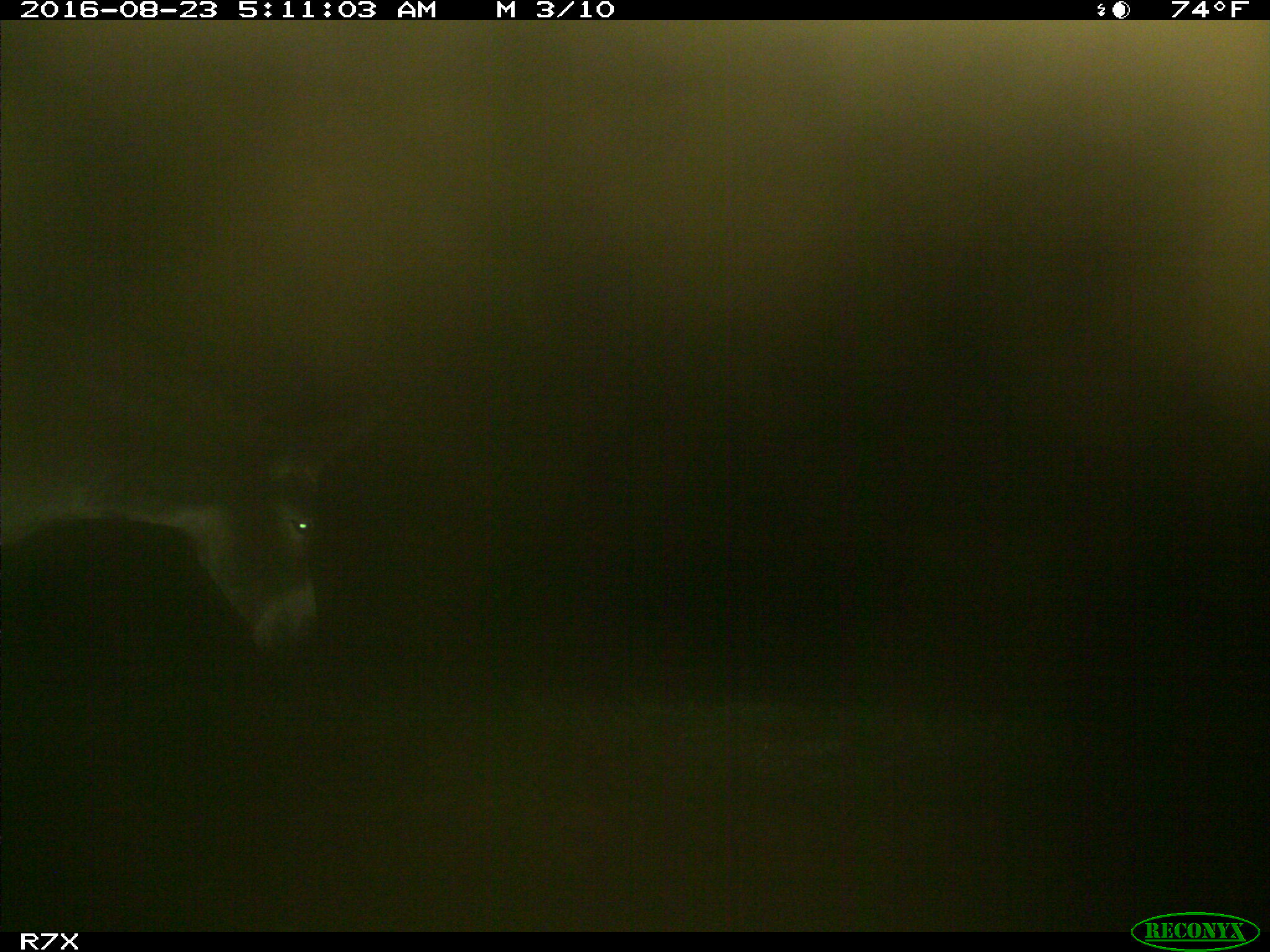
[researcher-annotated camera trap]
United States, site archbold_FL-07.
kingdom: Animalia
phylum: Chordata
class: Mammalia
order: Perissodactyla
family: Equidae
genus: Equus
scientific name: Equus africanus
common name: african wild ass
Equus africanus (african wild ass).